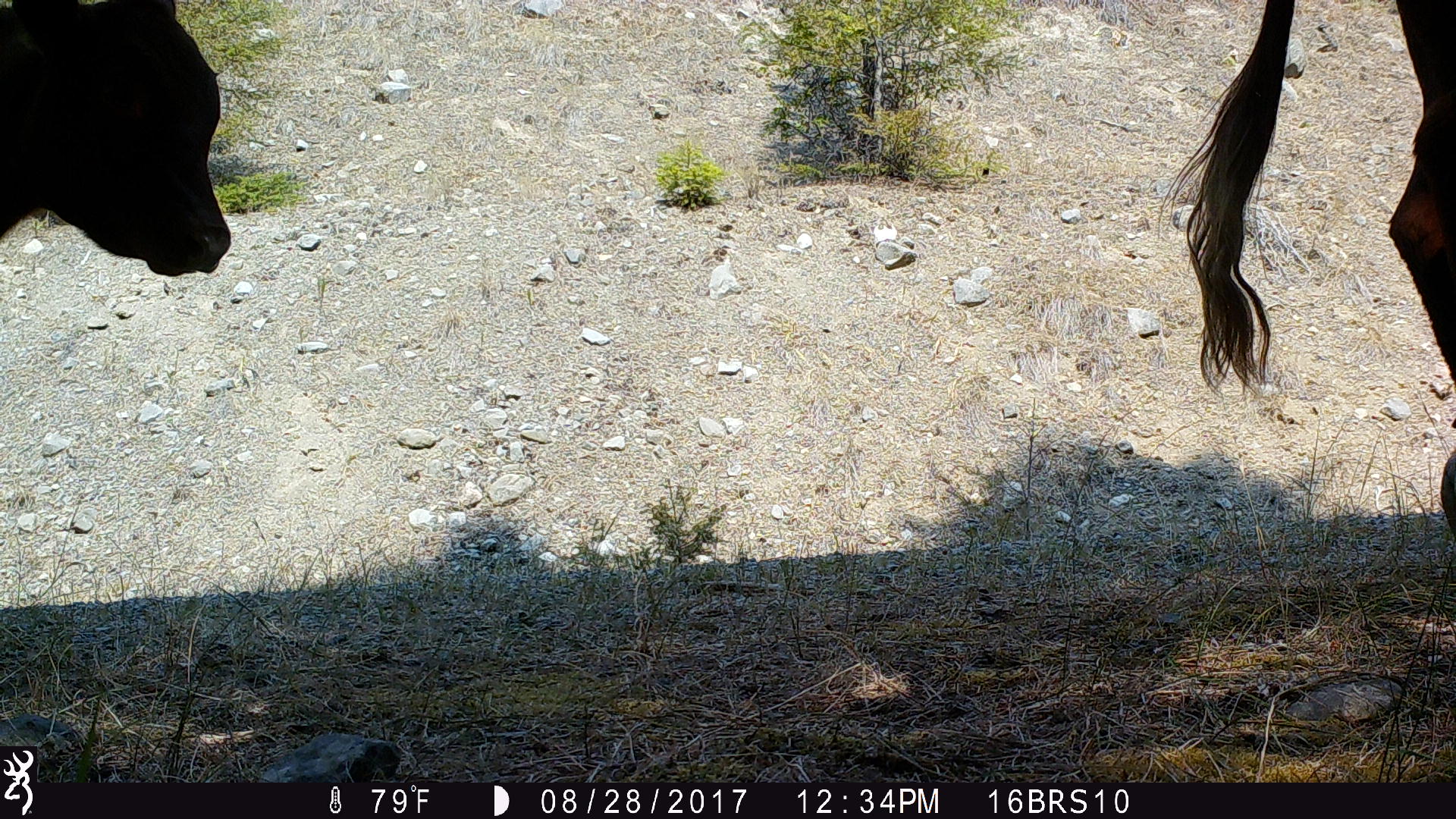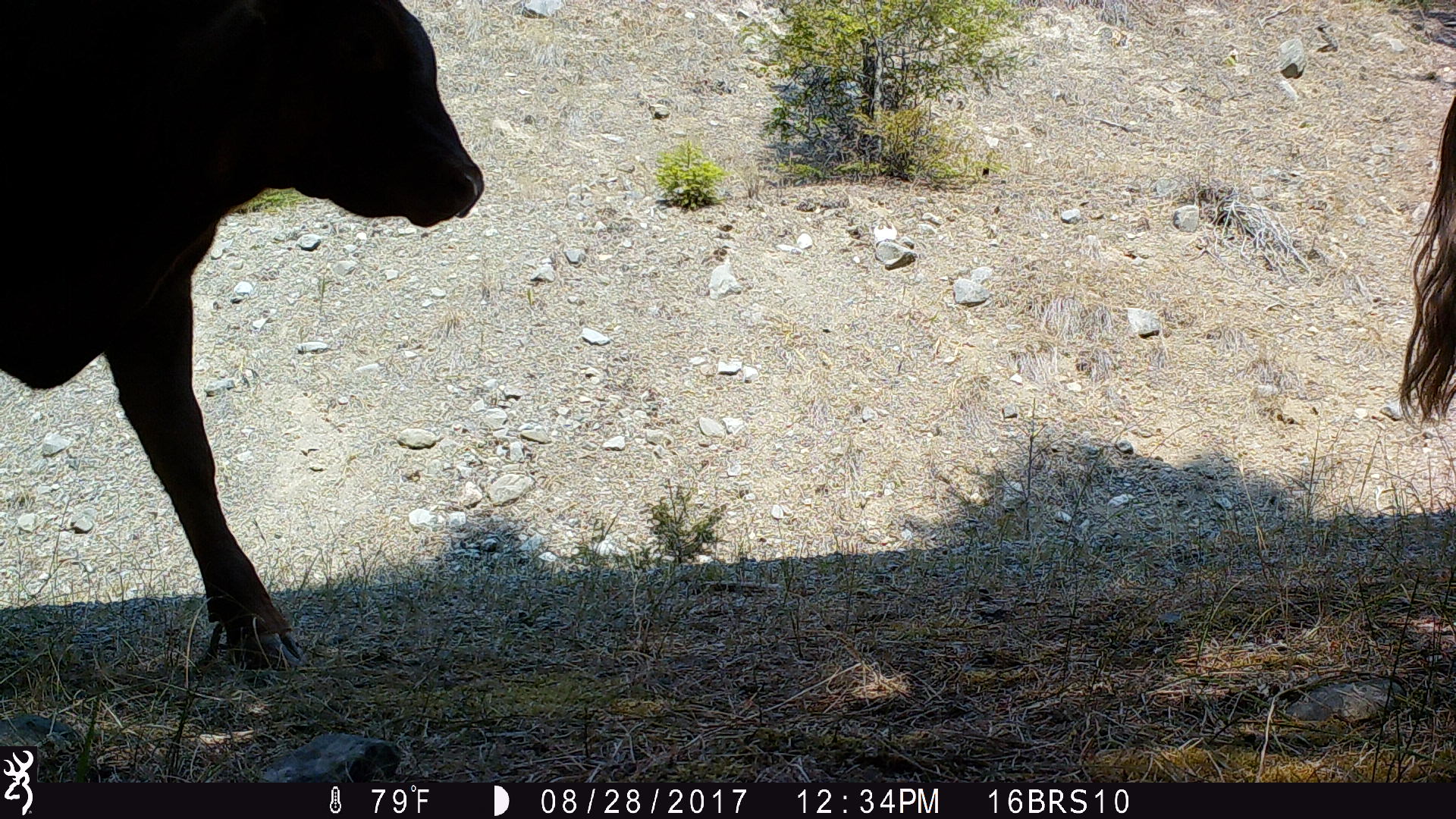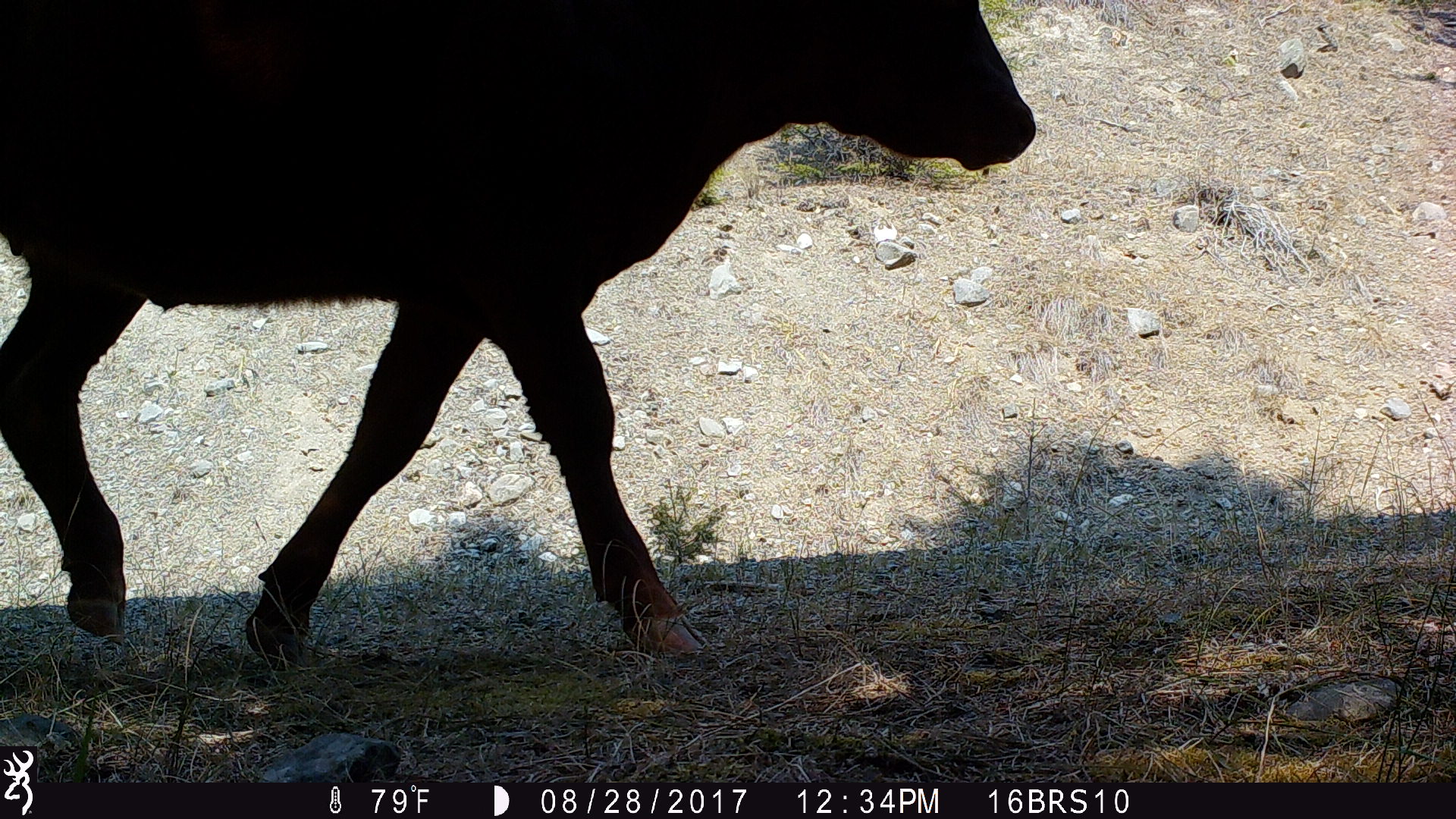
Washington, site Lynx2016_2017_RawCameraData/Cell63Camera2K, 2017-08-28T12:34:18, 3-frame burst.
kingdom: Animalia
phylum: Chordata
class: Mammalia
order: Artiodactyla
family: Bovidae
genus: Bos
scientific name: Bos taurus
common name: domestic cattle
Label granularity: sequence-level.